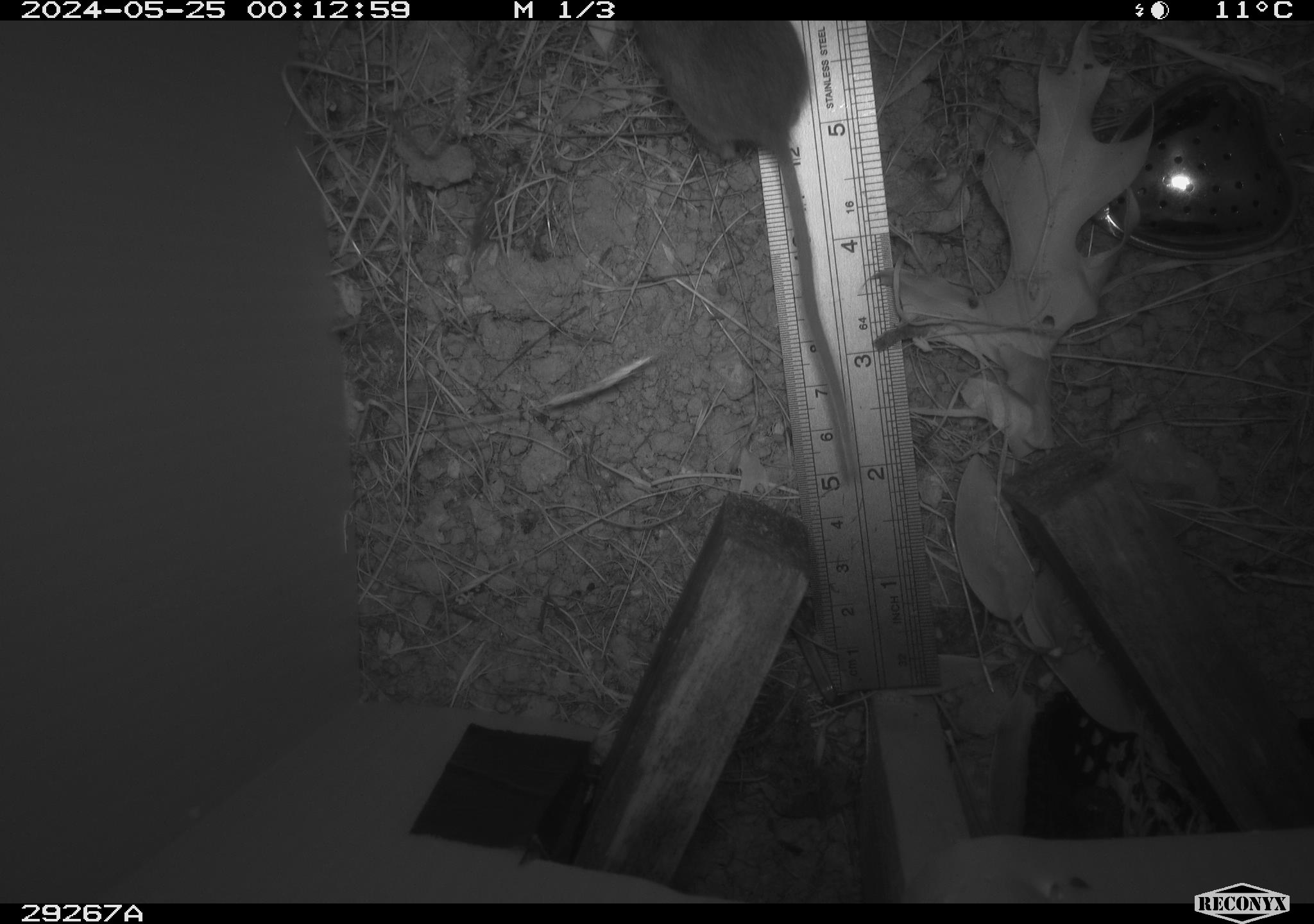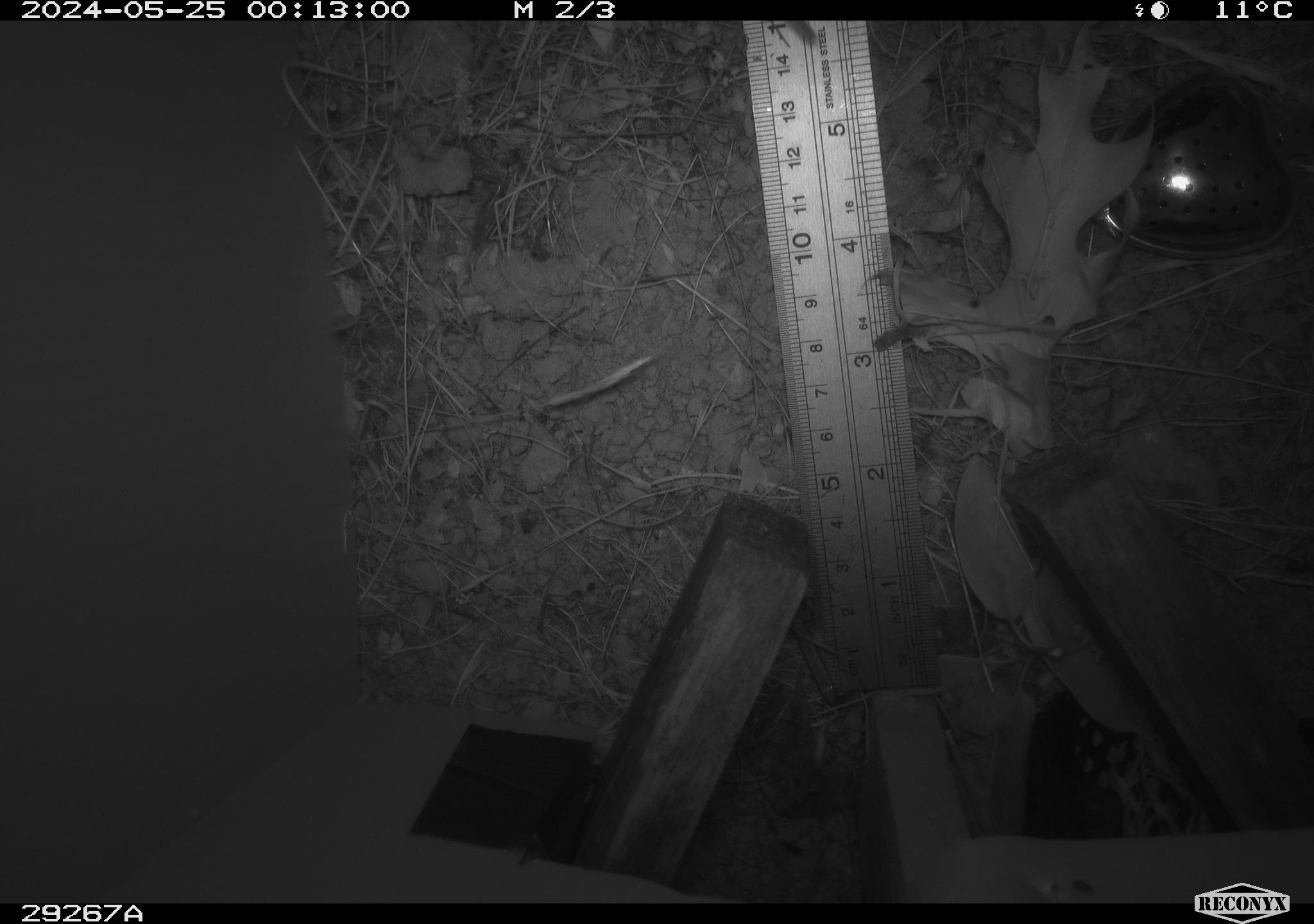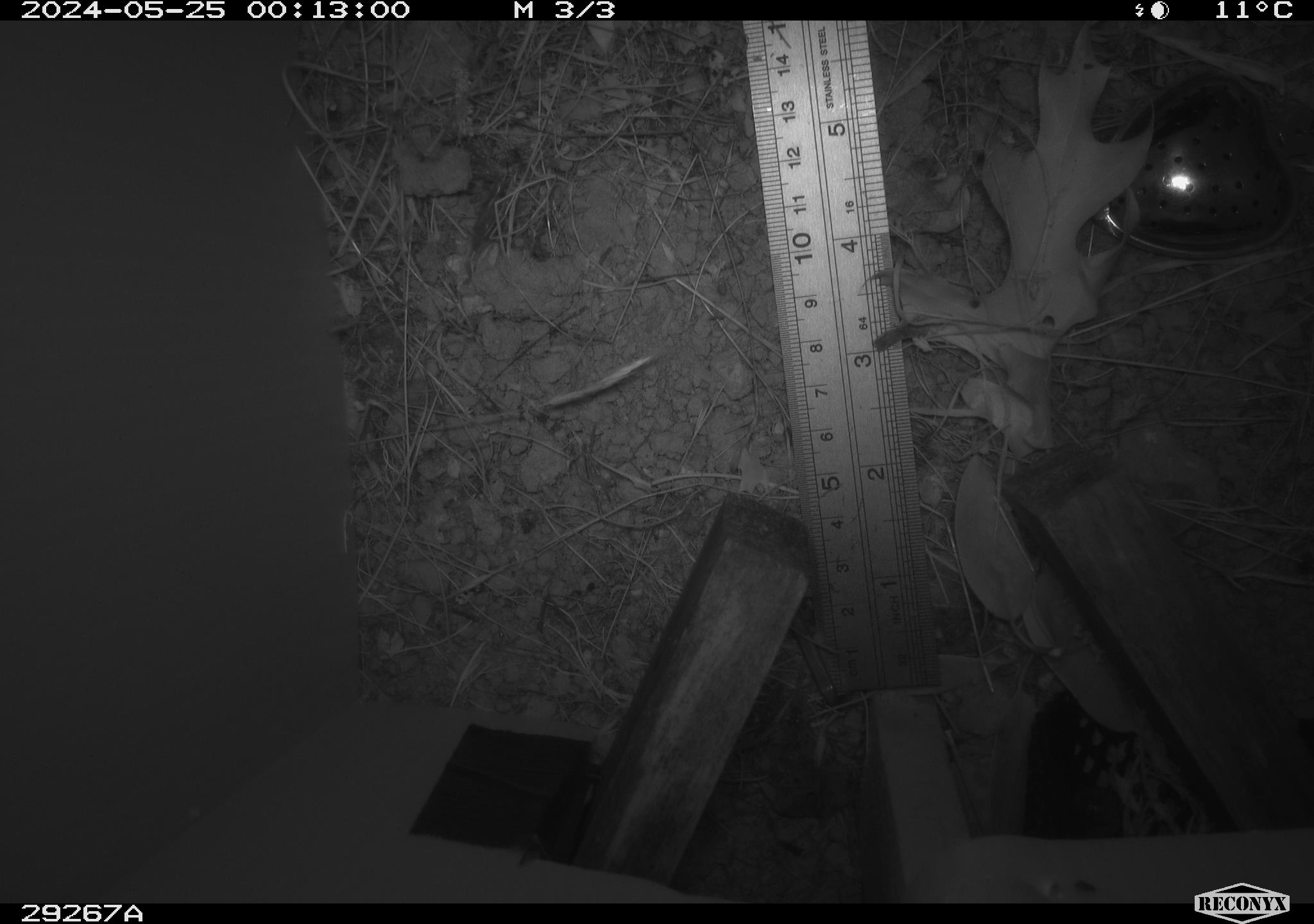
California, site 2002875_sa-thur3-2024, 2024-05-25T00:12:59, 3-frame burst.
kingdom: Animalia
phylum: Chordata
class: Mammalia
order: Rodentia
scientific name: Rodentia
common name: rodent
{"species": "rodent (Rodentia)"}